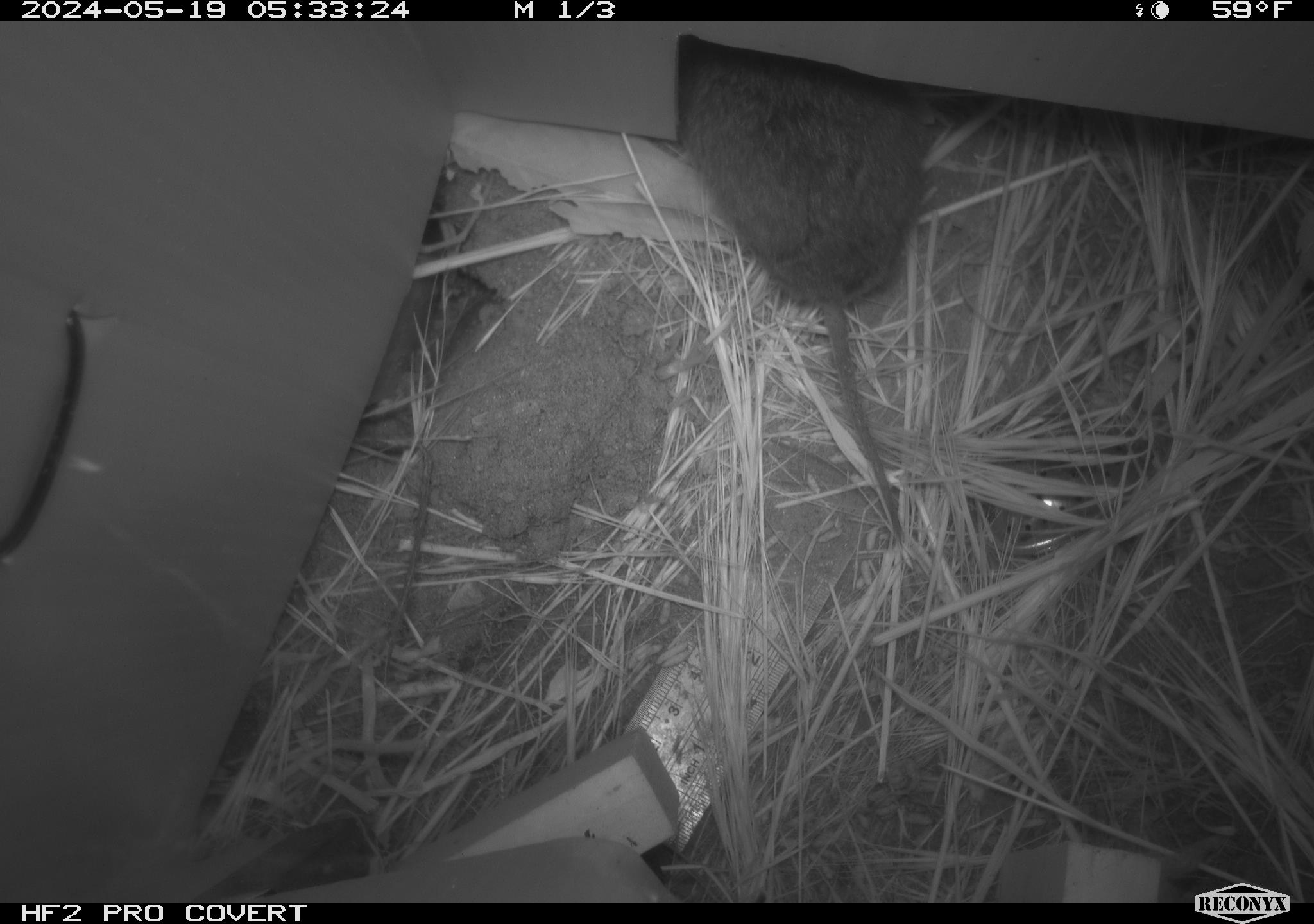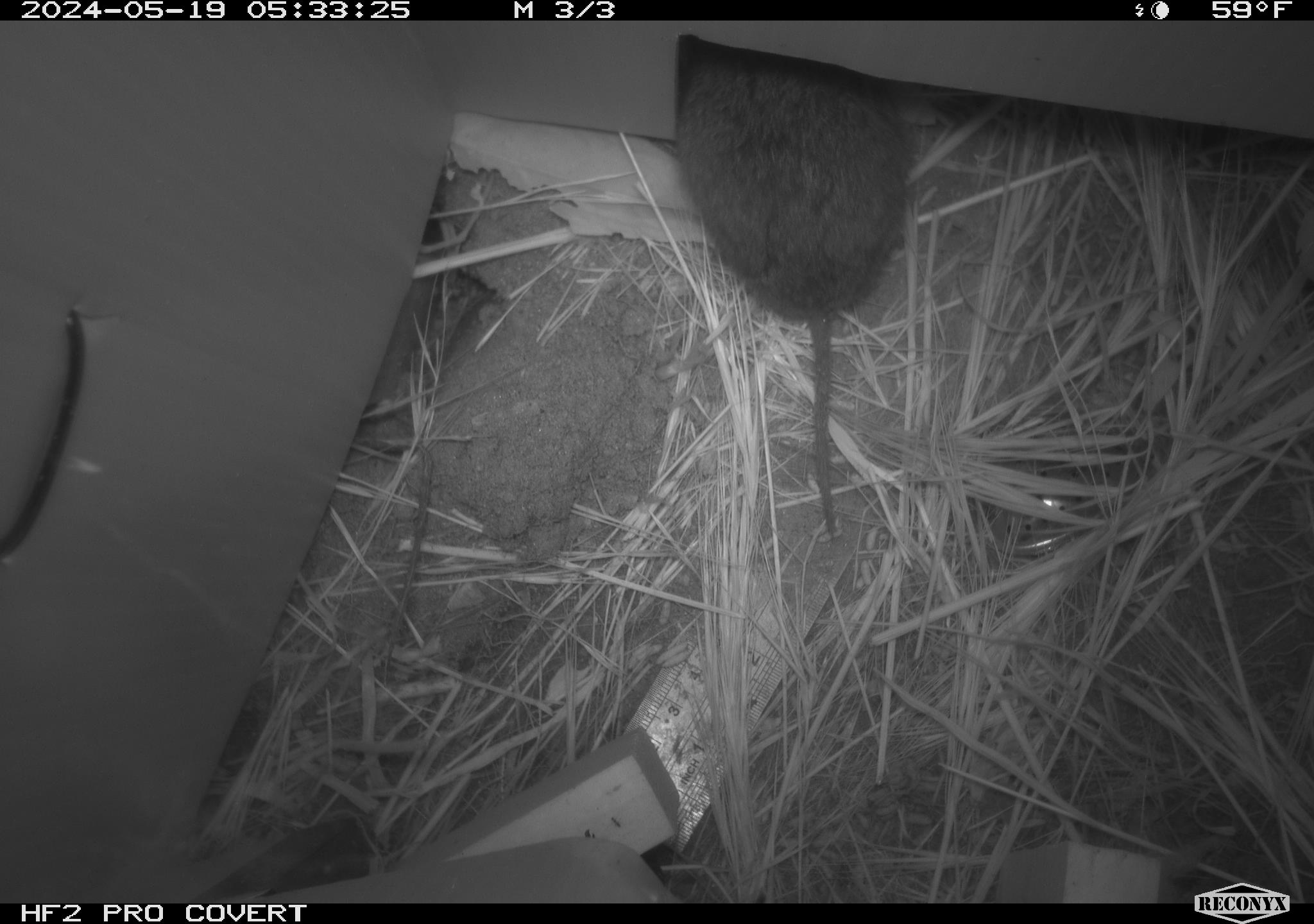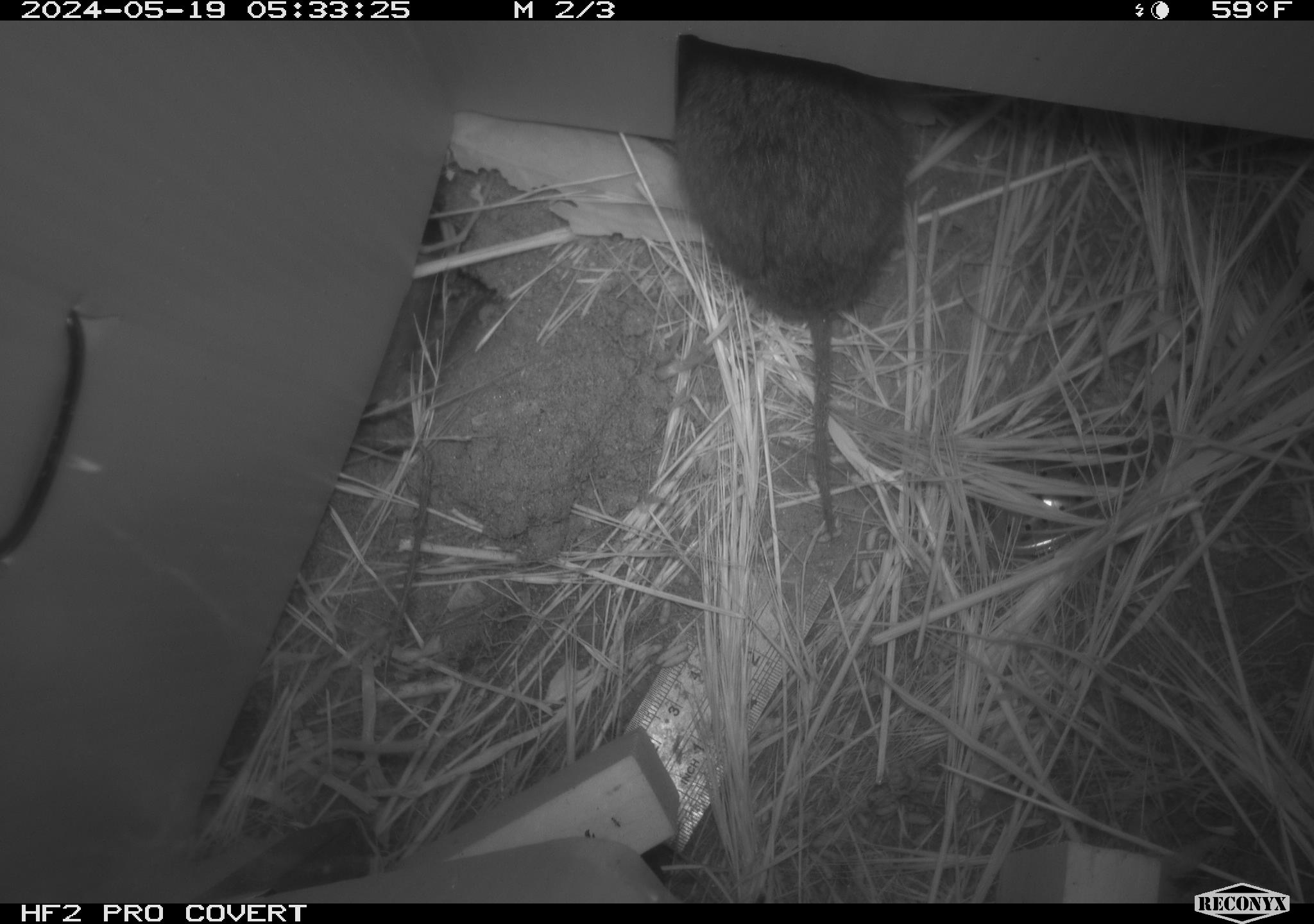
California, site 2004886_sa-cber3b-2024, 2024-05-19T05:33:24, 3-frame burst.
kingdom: Animalia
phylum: Chordata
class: Mammalia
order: Rodentia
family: Cricetidae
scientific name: Arvicolinae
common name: voles, lemmings, and muskrats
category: arvicolinae subfamily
Arvicolinae subfamily (voles, lemmings, and muskrats) (Arvicolinae).